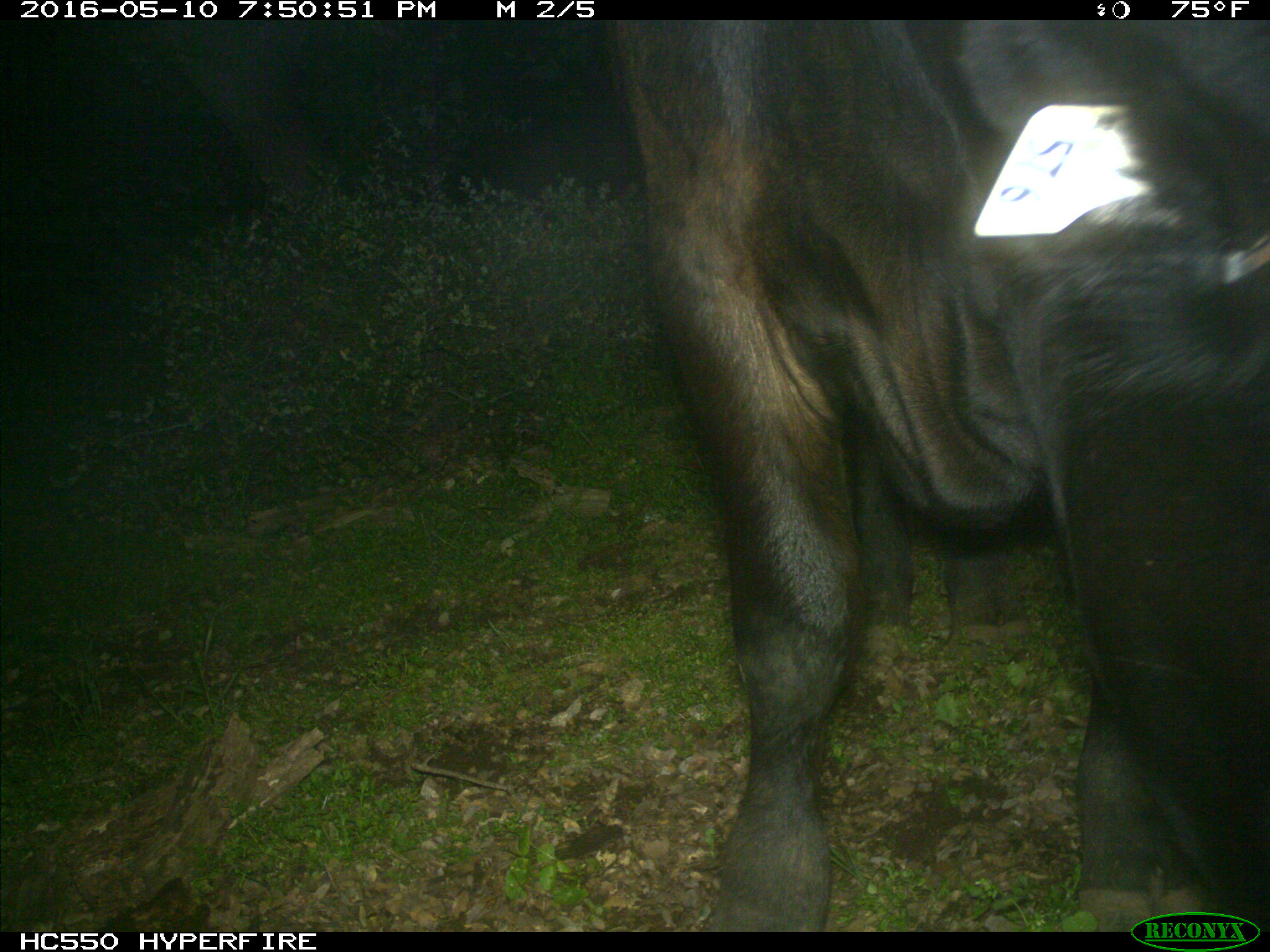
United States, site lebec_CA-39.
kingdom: Animalia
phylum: Chordata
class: Mammalia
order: Artiodactyla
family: Bovidae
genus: Bos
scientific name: Bos taurus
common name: domestic cow